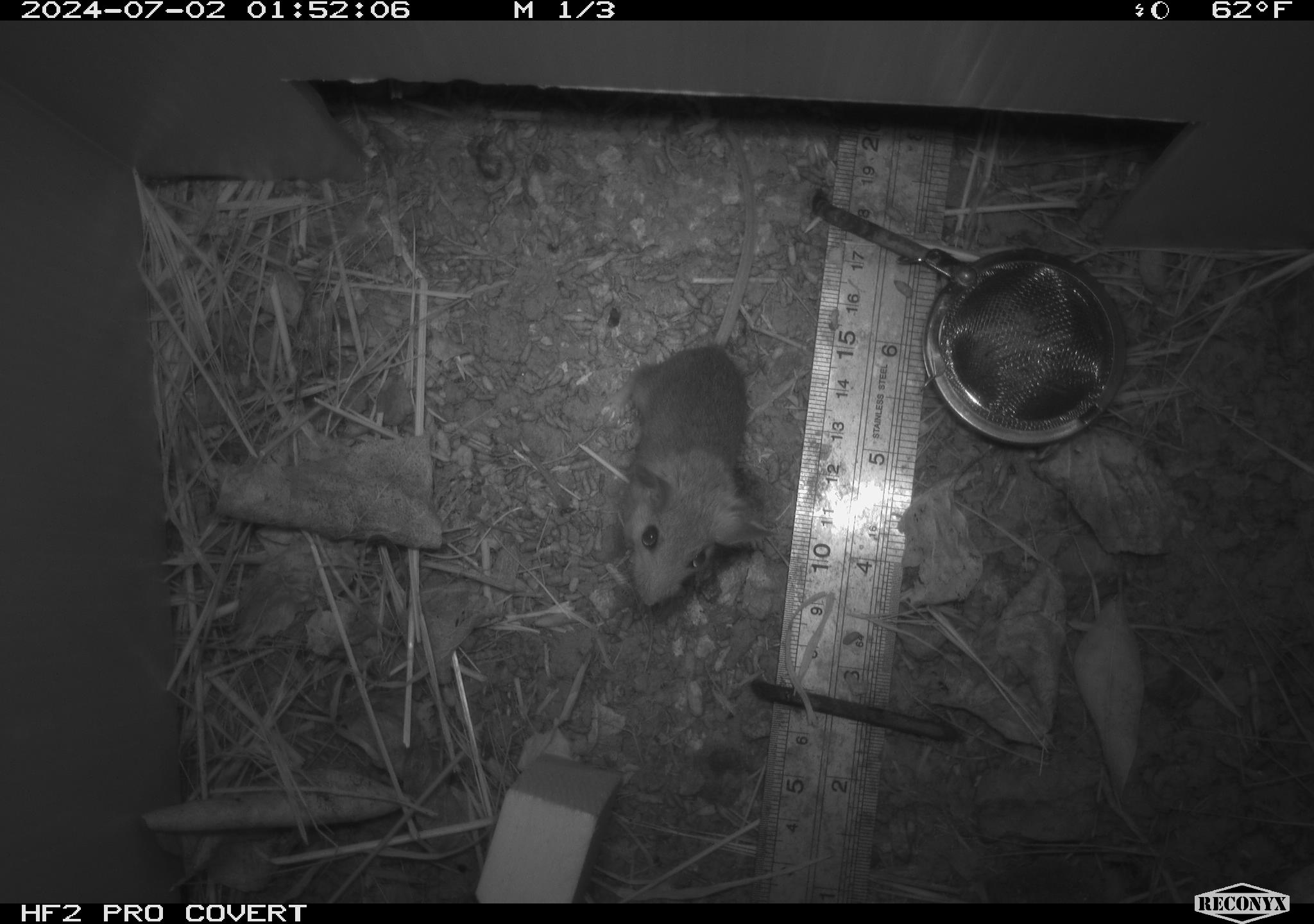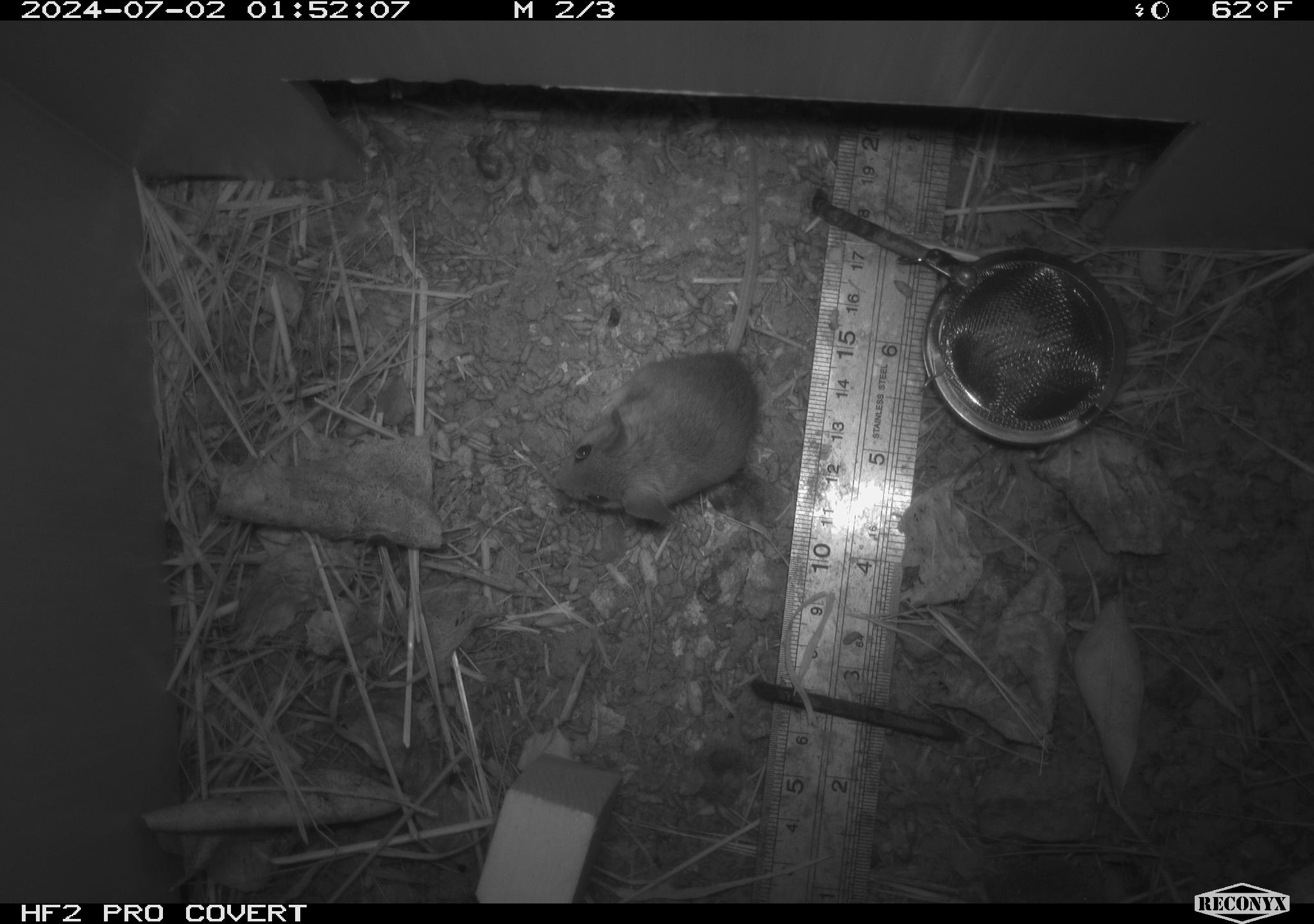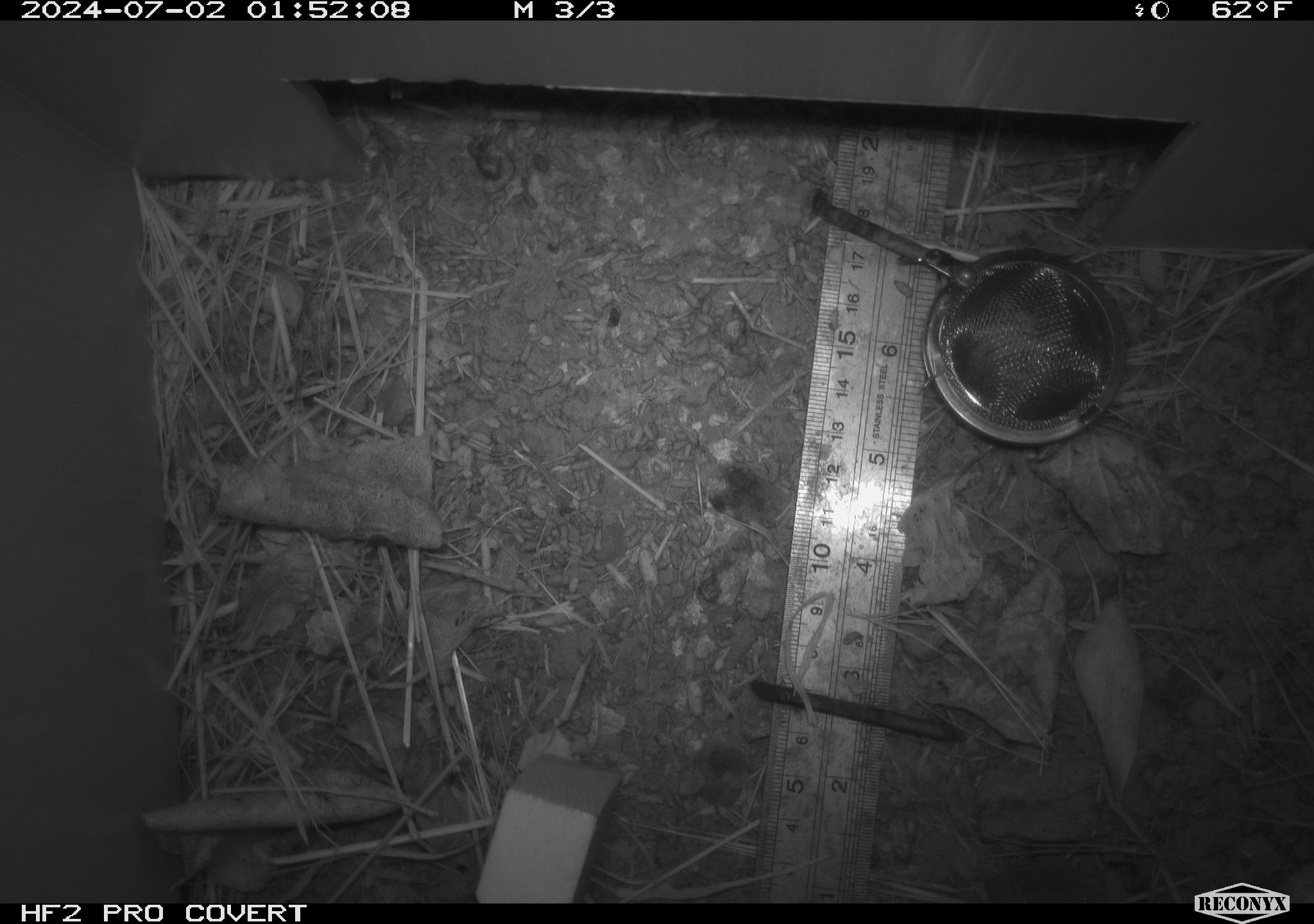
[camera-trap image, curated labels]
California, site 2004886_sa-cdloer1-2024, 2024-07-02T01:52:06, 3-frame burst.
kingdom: Animalia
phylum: Chordata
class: Mammalia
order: Rodentia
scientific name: Rodentia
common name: mouse species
Mouse species (Rodentia).